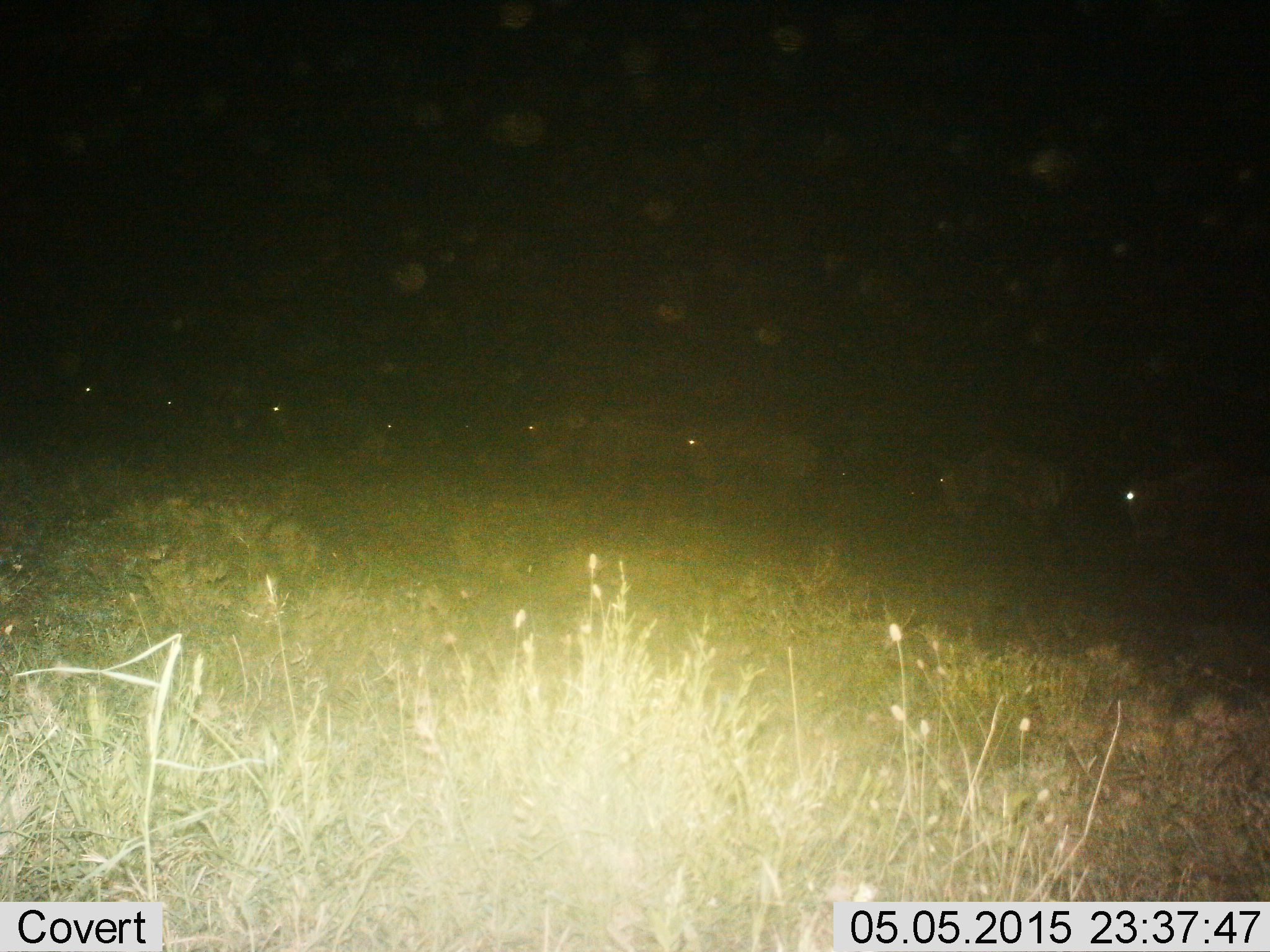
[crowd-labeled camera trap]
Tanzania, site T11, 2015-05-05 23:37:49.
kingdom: Animalia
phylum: Chordata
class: Mammalia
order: Artiodactyla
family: Bovidae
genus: Connochaetes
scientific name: Connochaetes taurinus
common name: blue wildebeest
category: wildebeest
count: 8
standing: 9%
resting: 0%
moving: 91%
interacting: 0%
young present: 0%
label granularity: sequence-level